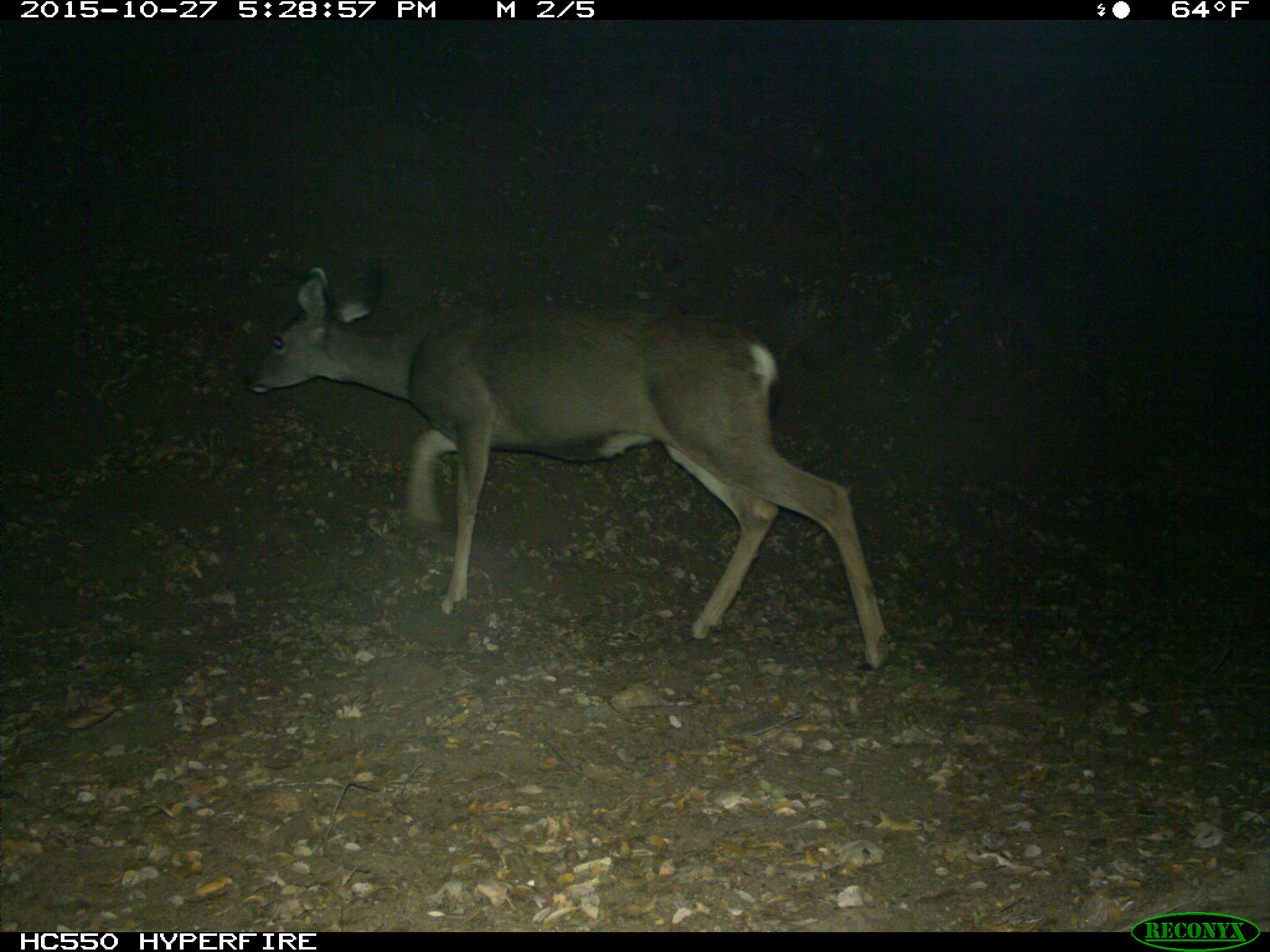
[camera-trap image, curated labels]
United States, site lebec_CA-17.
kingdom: Animalia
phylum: Chordata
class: Mammalia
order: Artiodactyla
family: Cervidae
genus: Odocoileus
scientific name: Odocoileus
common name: deer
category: unidentified deer